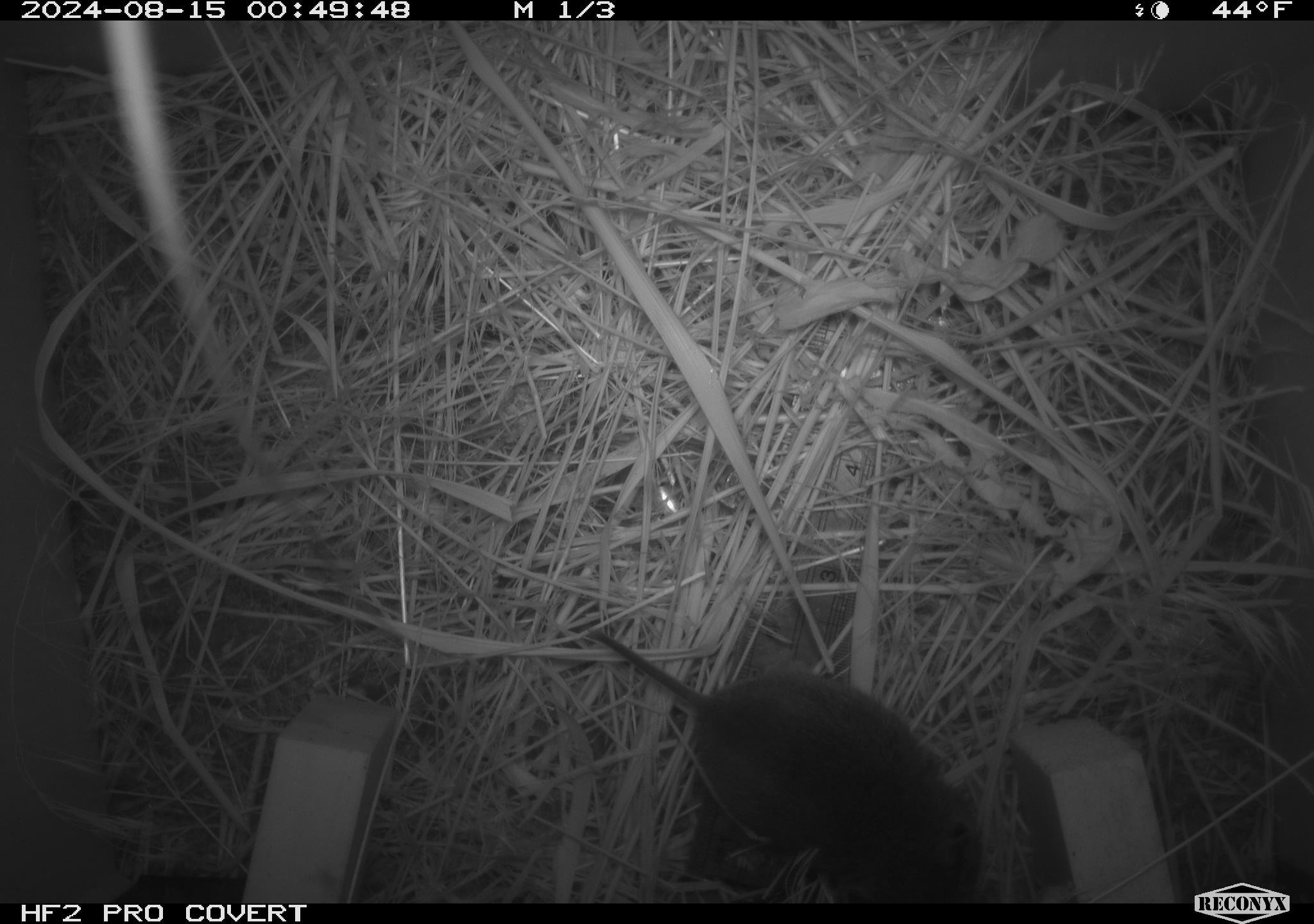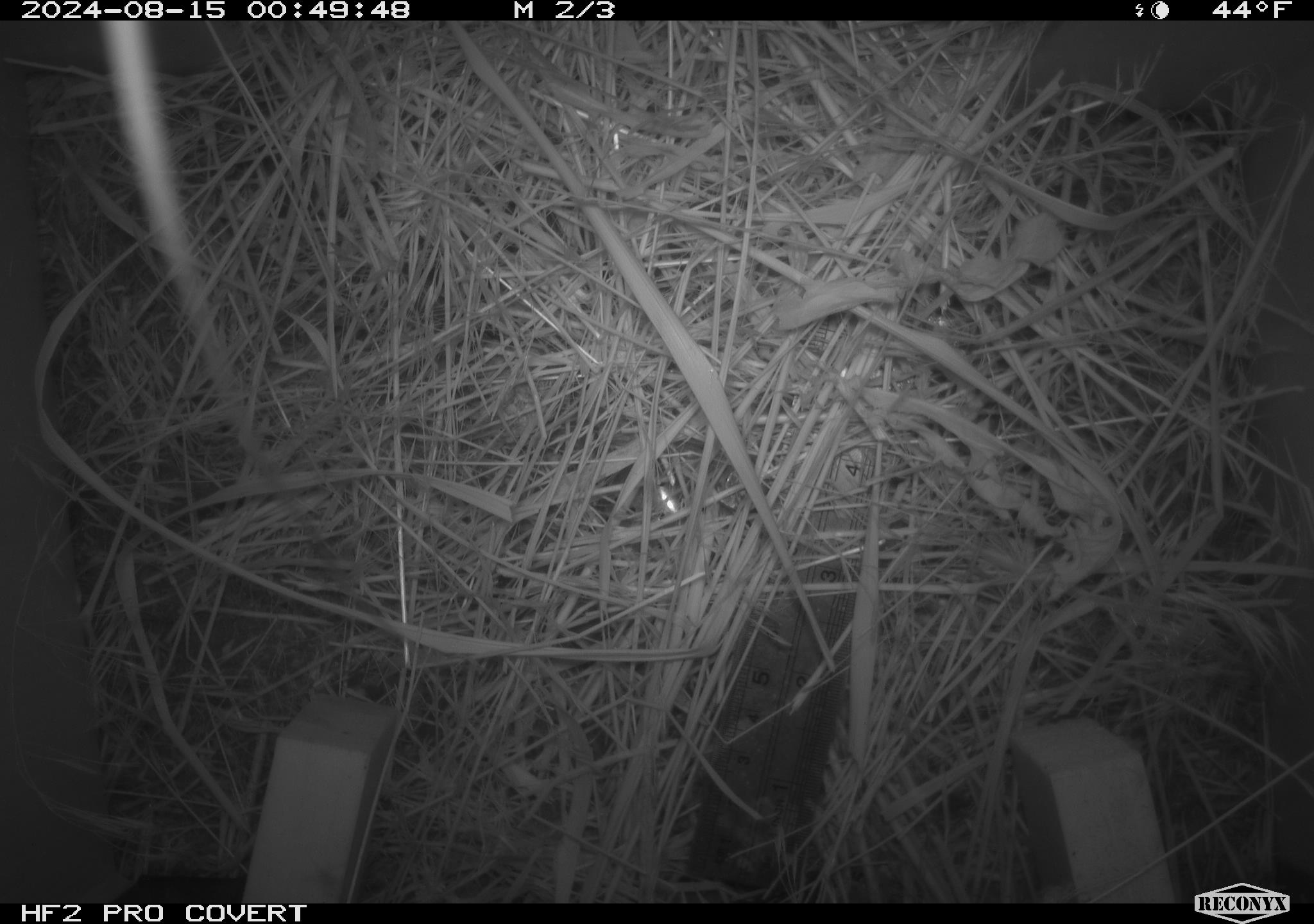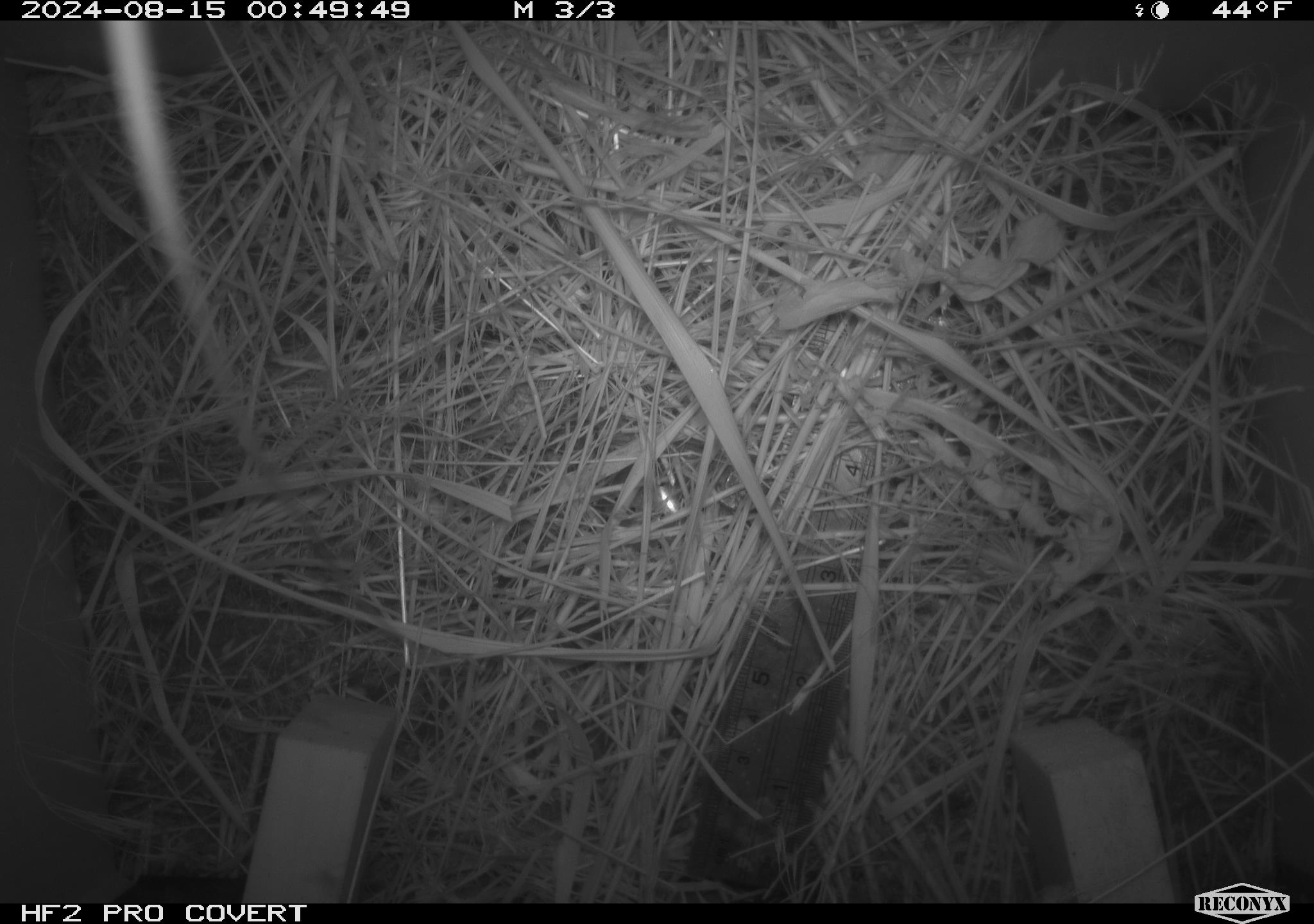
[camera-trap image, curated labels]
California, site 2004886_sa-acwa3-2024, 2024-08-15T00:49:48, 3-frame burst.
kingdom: Animalia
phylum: Chordata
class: Mammalia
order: Rodentia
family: Cricetidae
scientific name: Arvicolinae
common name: voles, lemmings, and muskrats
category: arvicolinae subfamily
Arvicolinae subfamily (voles, lemmings, and muskrats) (Arvicolinae).